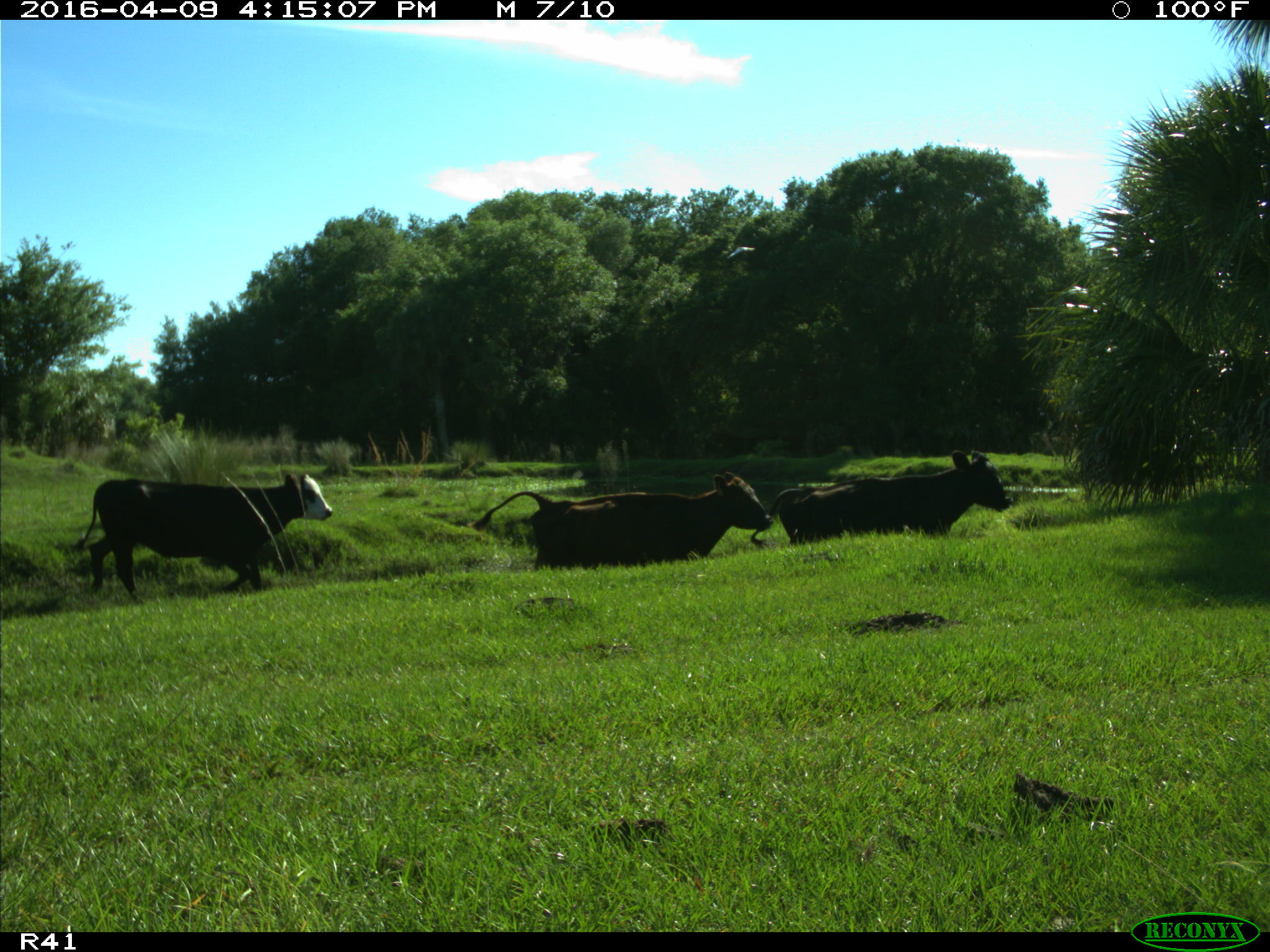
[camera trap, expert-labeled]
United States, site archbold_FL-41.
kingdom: Animalia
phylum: Chordata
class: Mammalia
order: Artiodactyla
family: Bovidae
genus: Bos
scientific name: Bos taurus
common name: domestic cow